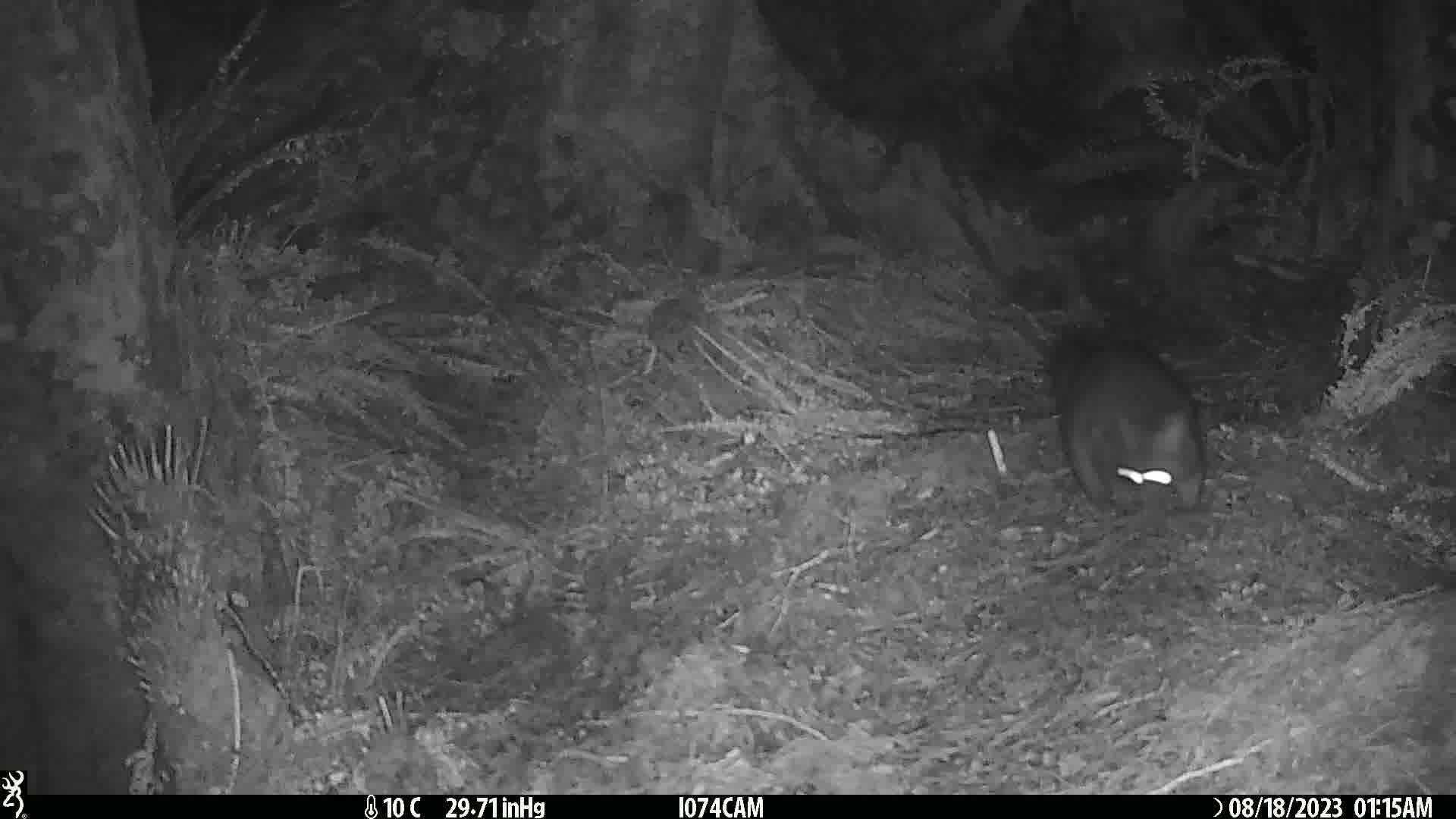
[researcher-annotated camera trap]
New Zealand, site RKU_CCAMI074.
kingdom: Animalia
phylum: Chordata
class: Mammalia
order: Diprotodontia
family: Phalangeridae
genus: Trichosurus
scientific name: Trichosurus vulpecula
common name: common brushtail possum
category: possum